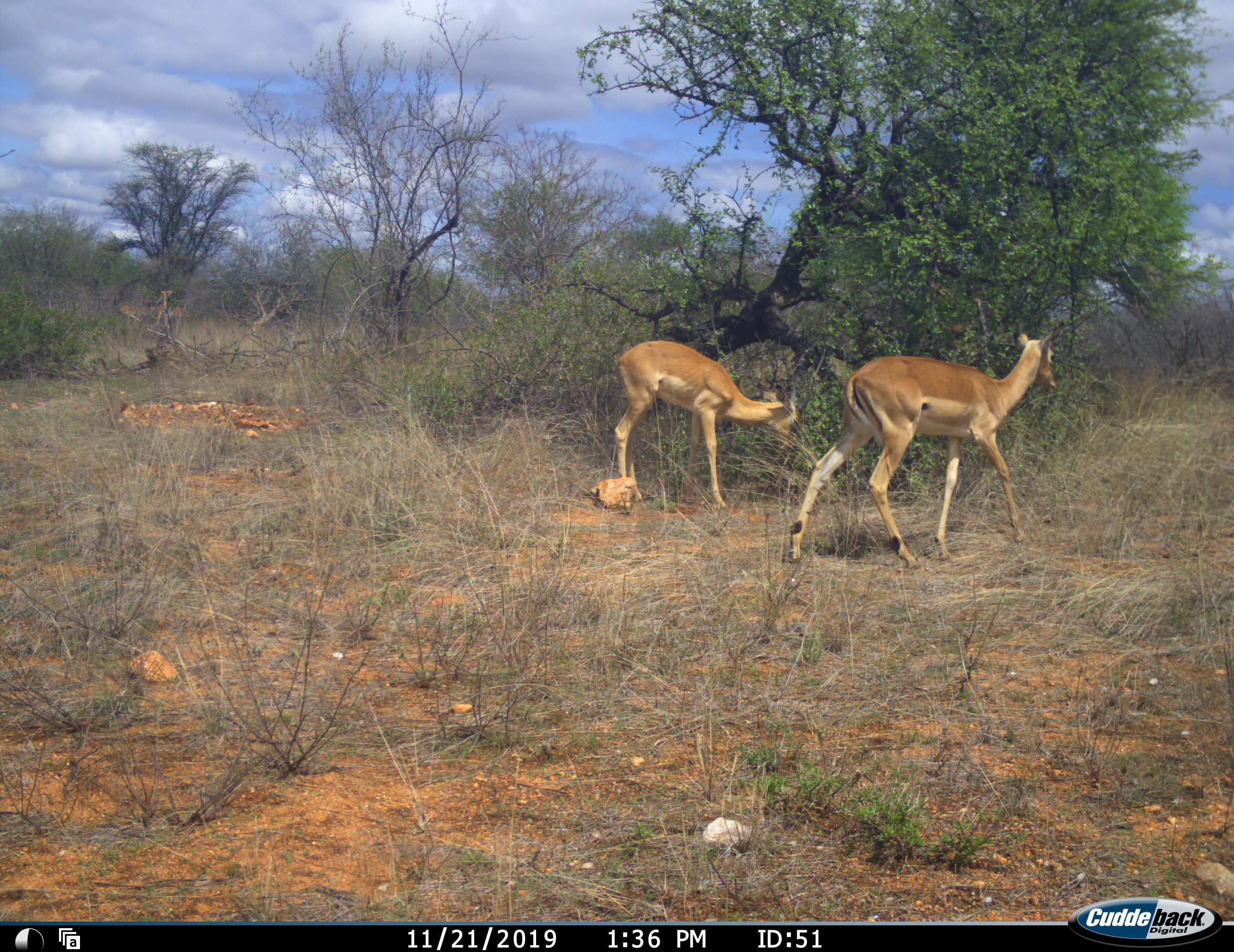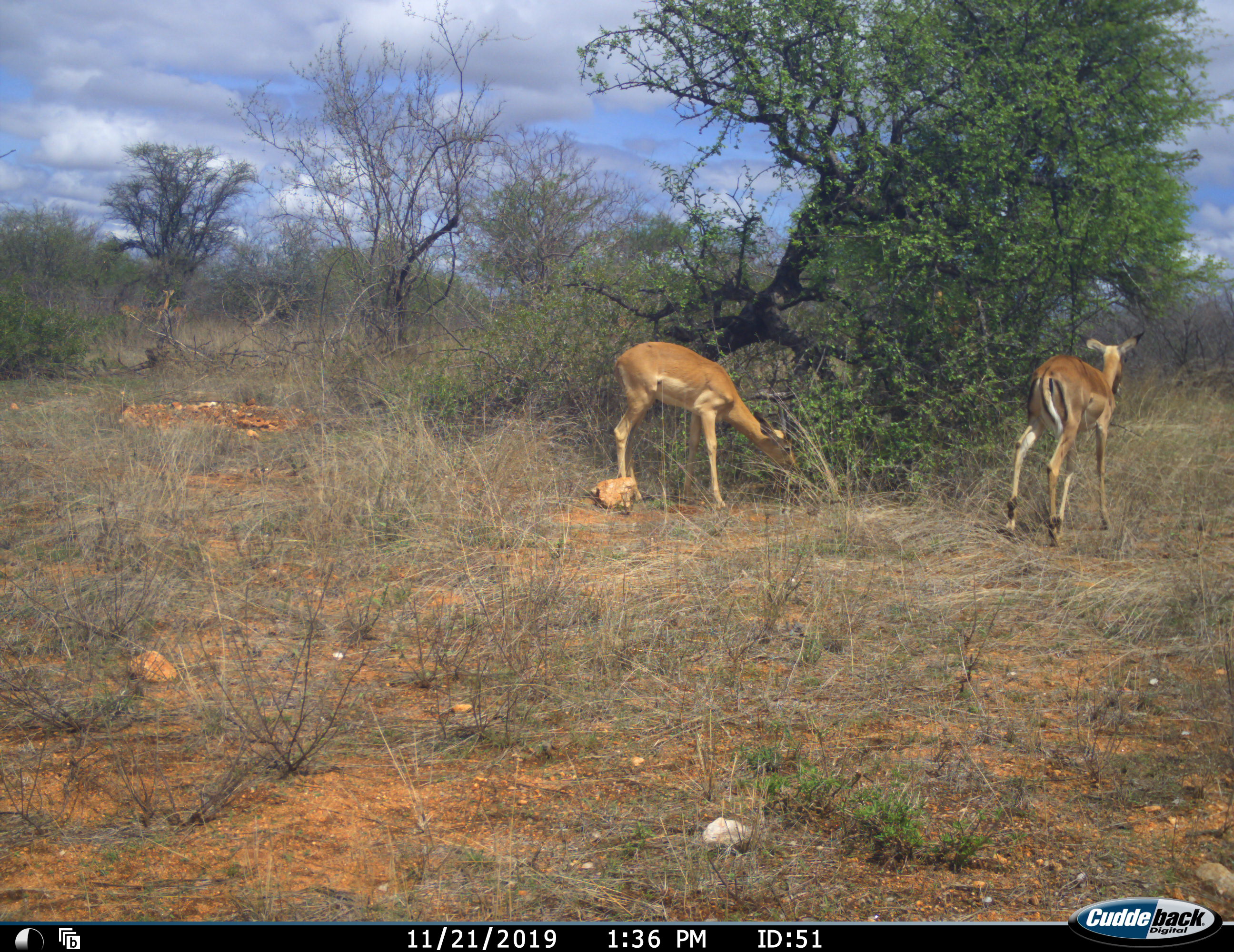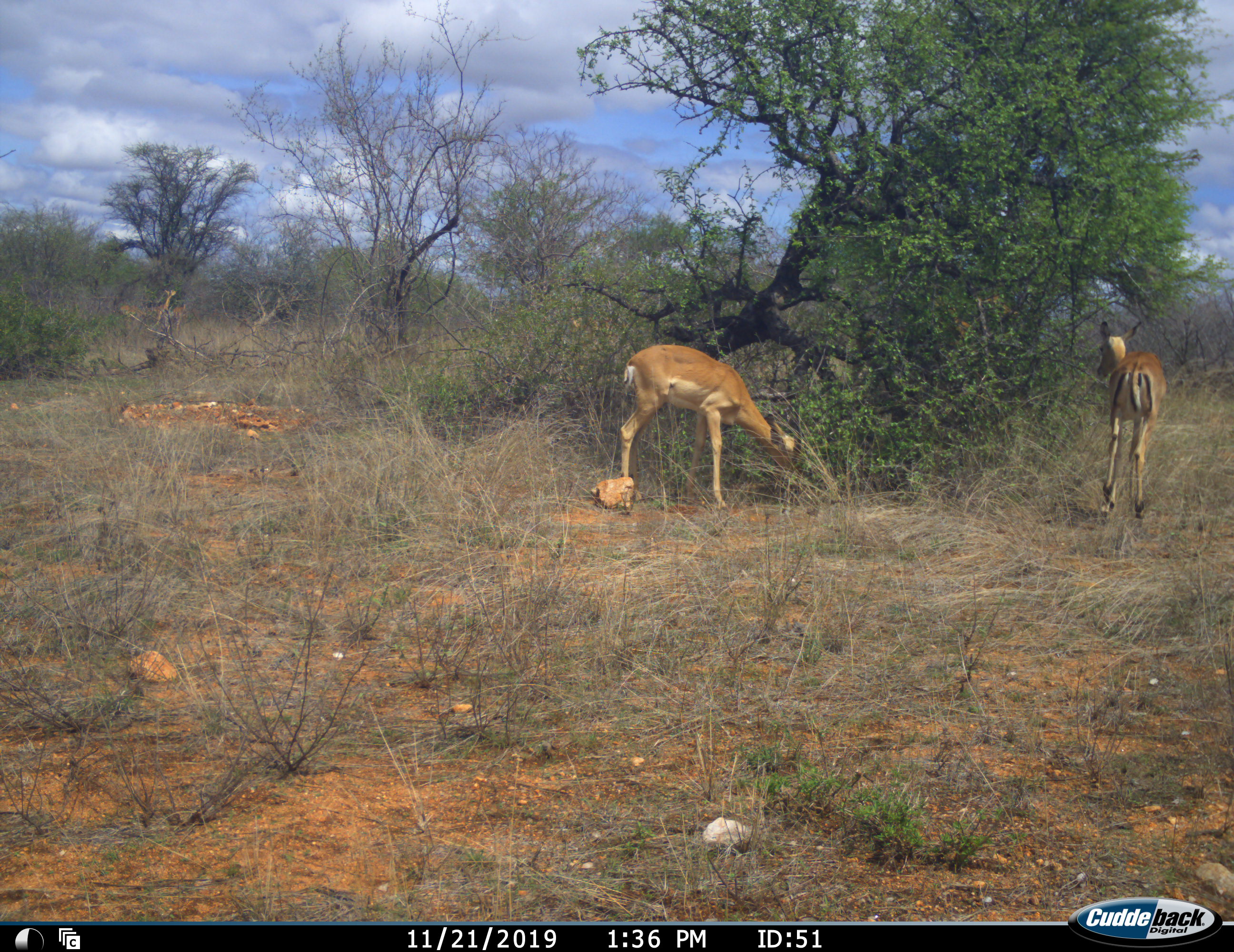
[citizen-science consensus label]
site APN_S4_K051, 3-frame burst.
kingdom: Animalia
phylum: Chordata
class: Mammalia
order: Artiodactyla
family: Bovidae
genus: Aepyceros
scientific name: Aepyceros melampus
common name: impala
Impala (Aepyceros melampus), count 2. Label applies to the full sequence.